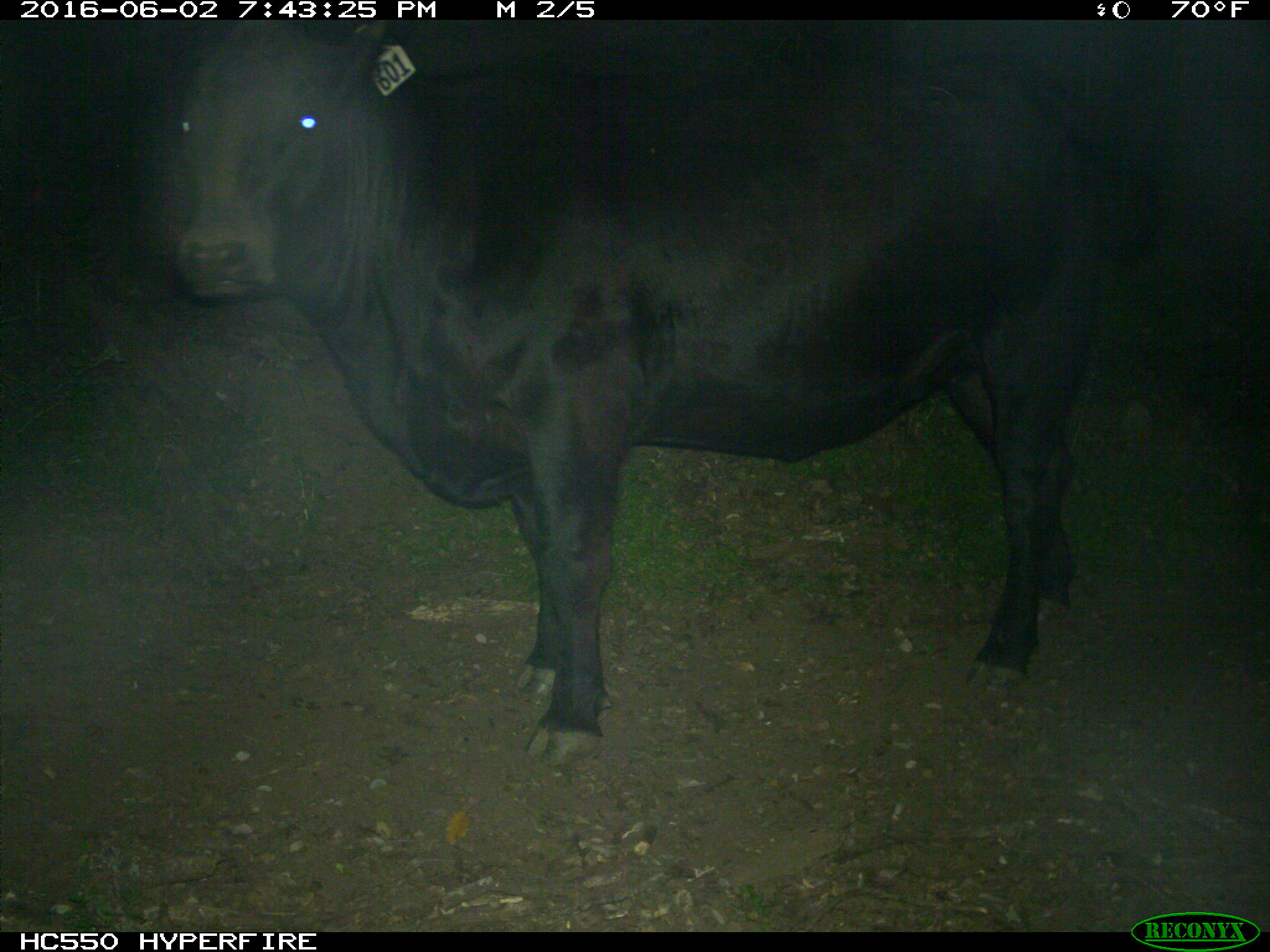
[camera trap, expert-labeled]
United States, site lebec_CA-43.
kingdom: Animalia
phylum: Chordata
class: Mammalia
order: Artiodactyla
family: Bovidae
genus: Bos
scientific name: Bos taurus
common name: domestic cow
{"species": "Bos taurus (domestic cow)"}